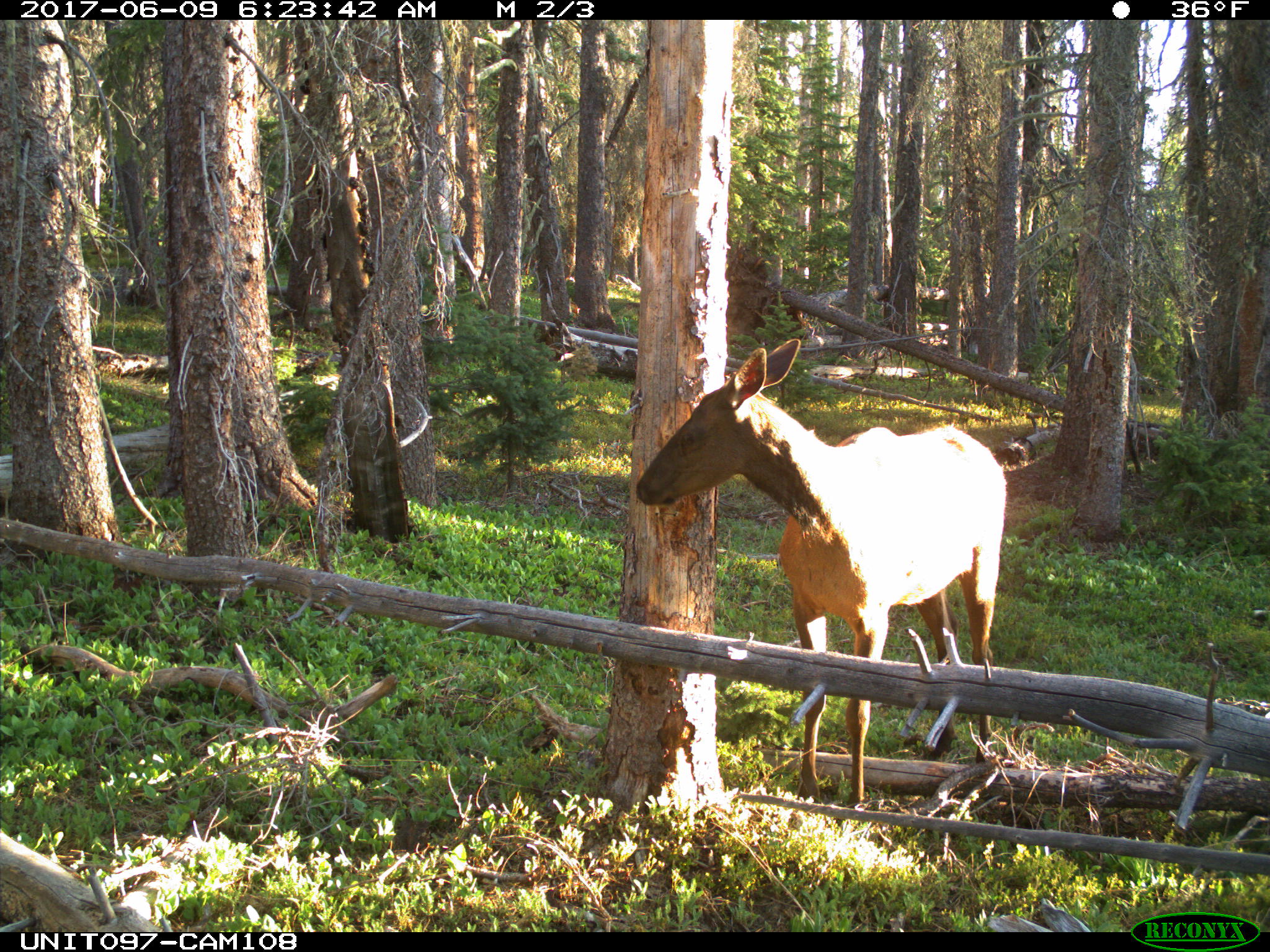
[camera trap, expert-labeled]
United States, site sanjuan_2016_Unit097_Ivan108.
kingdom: Animalia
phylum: Chordata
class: Mammalia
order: Artiodactyla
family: Cervidae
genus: Cervus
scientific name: Cervus elaphus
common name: red deer